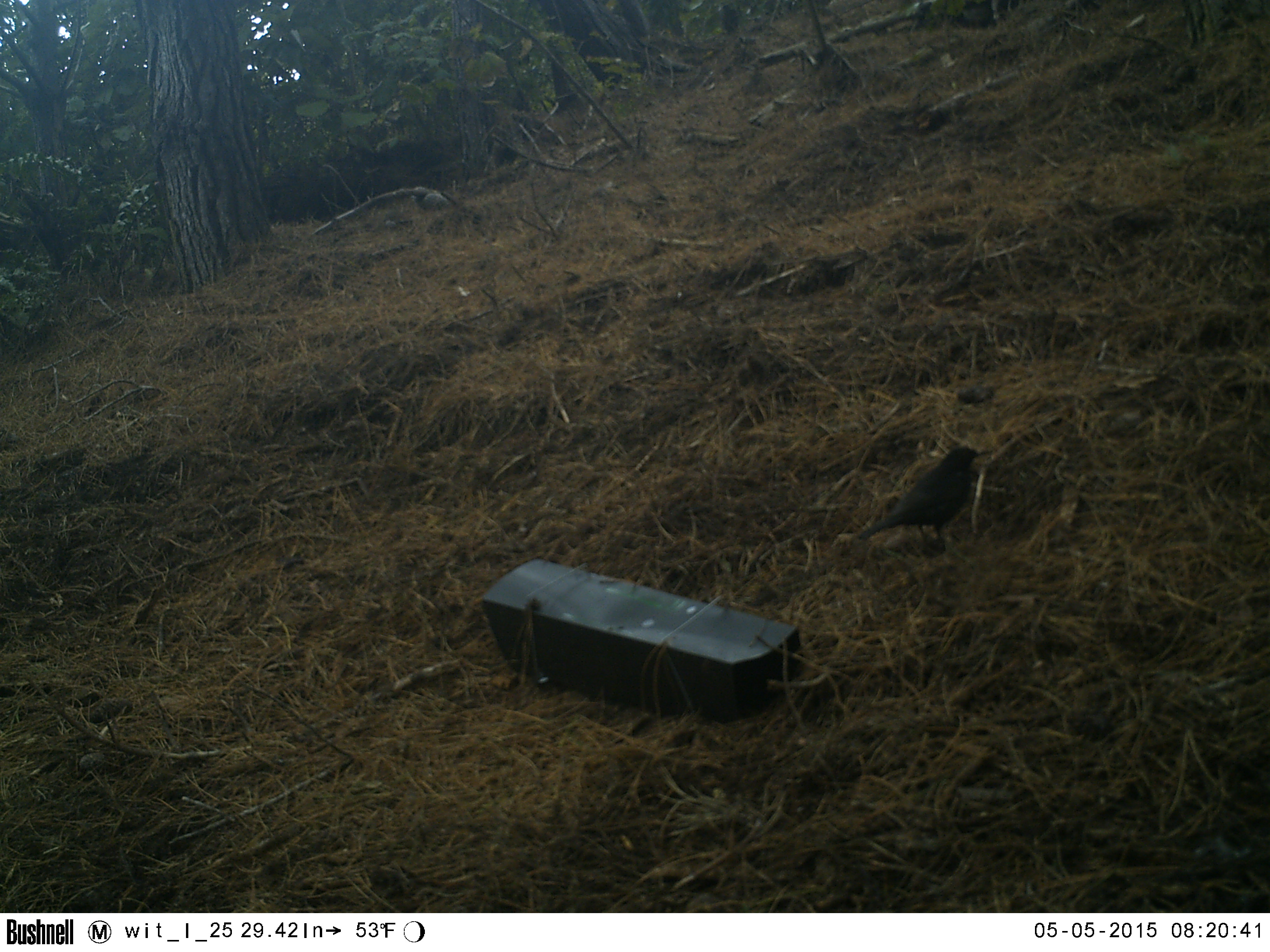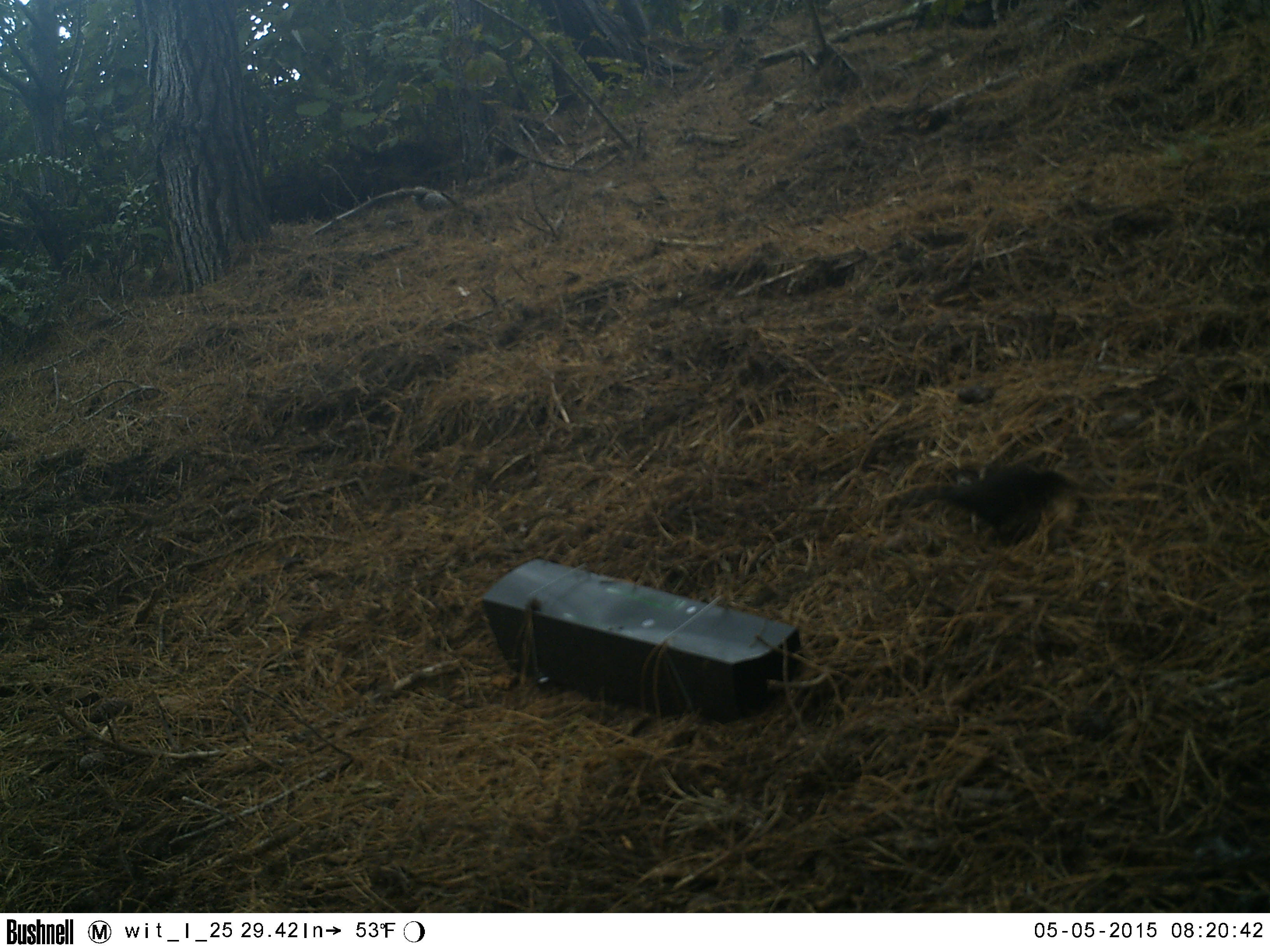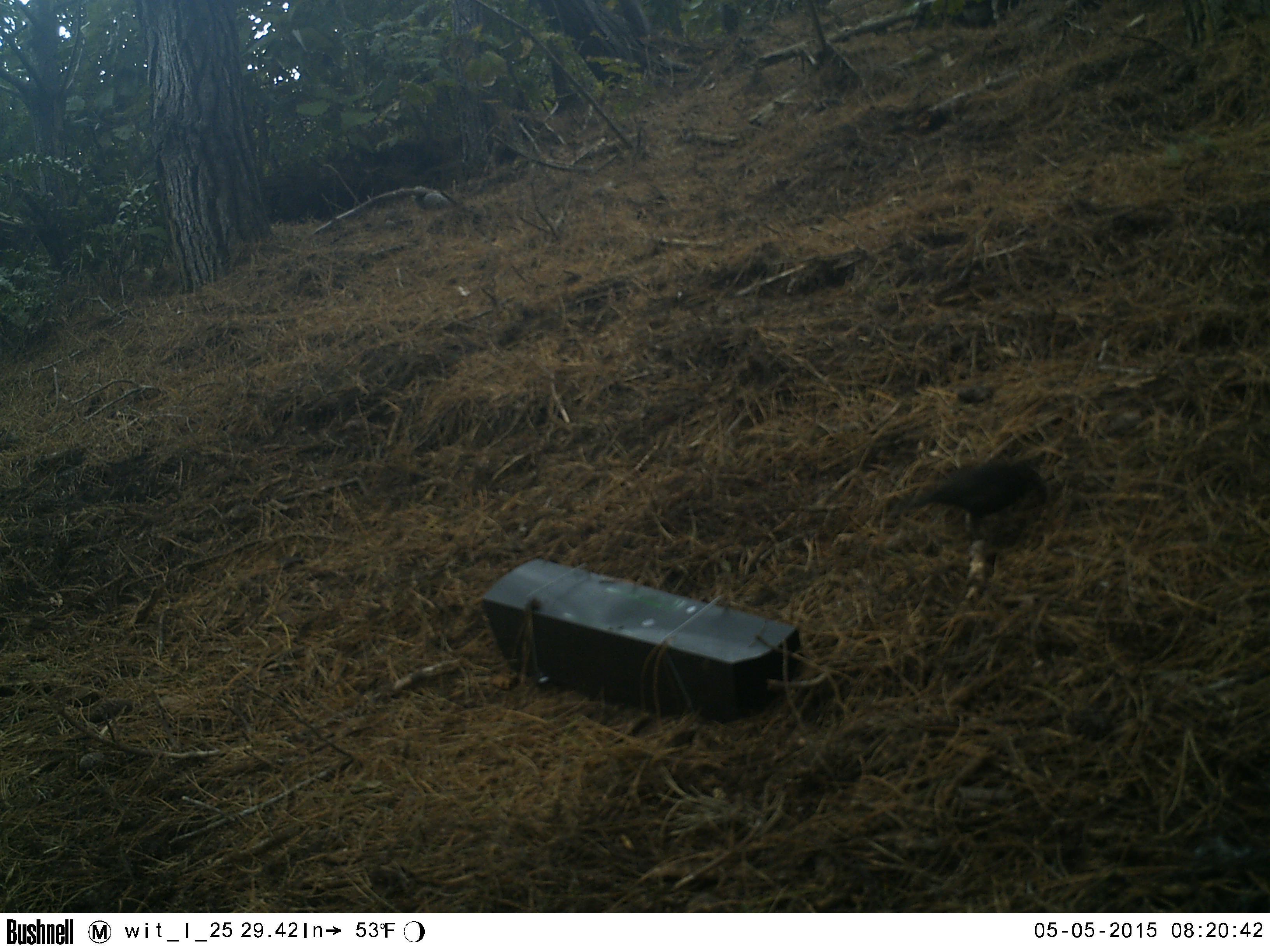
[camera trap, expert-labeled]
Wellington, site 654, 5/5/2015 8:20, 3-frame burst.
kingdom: Animalia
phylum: Chordata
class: Aves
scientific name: Aves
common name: bird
Bird (Aves).